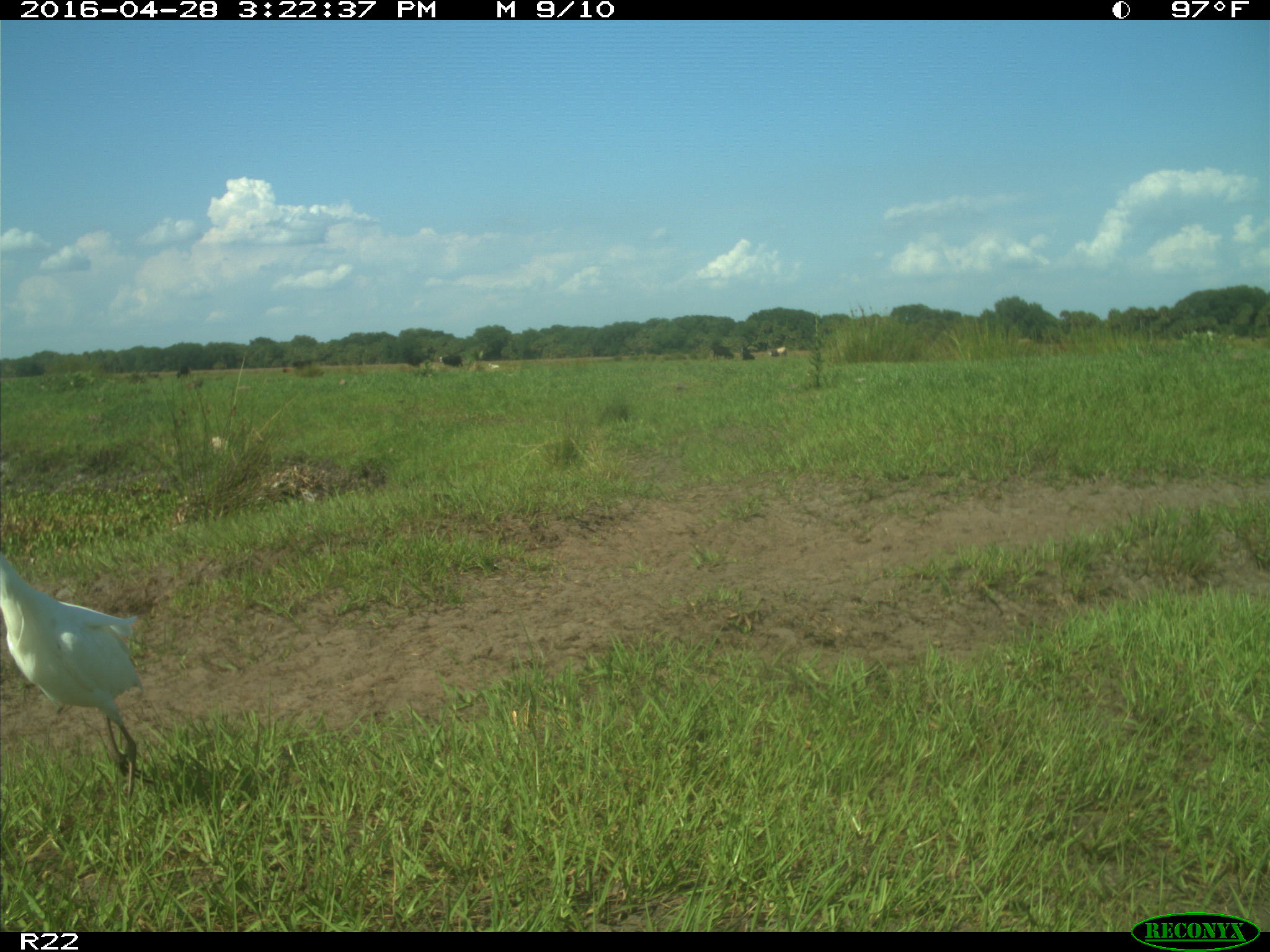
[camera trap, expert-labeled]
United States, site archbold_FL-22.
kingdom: Animalia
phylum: Chordata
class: Mammalia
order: Artiodactyla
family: Bovidae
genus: Bos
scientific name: Bos taurus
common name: domestic cow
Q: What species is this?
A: Bos taurus (domestic cow).